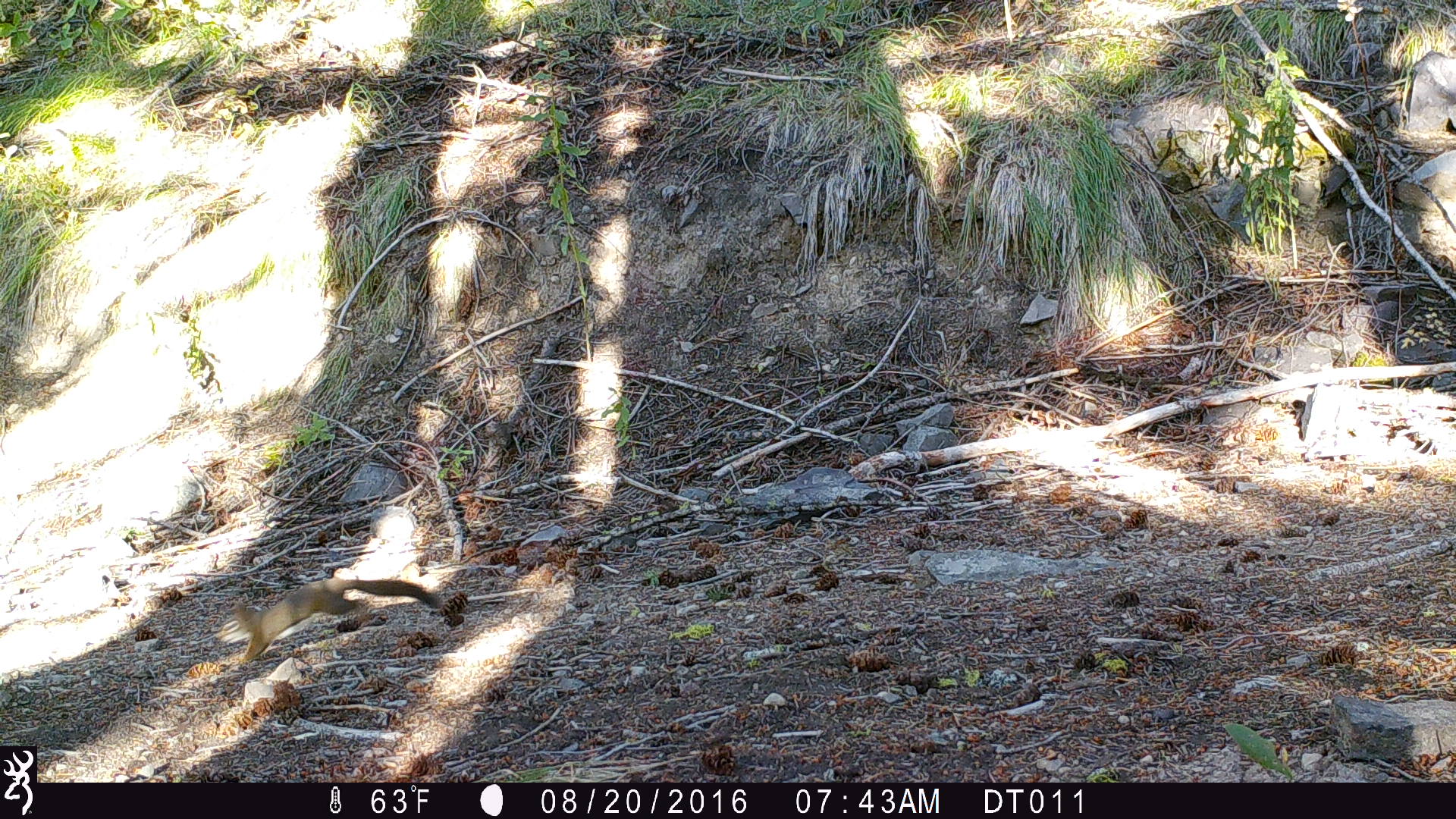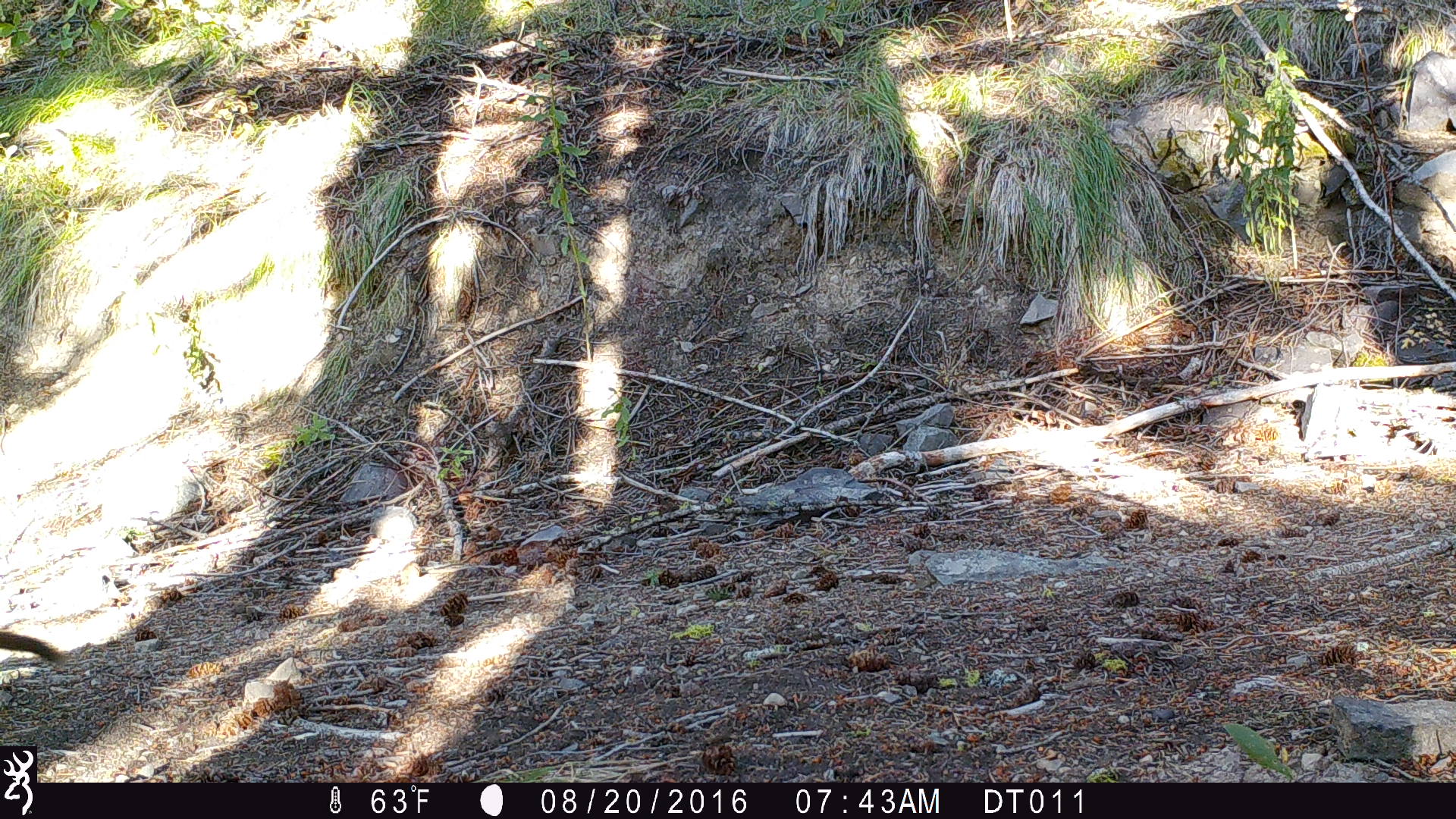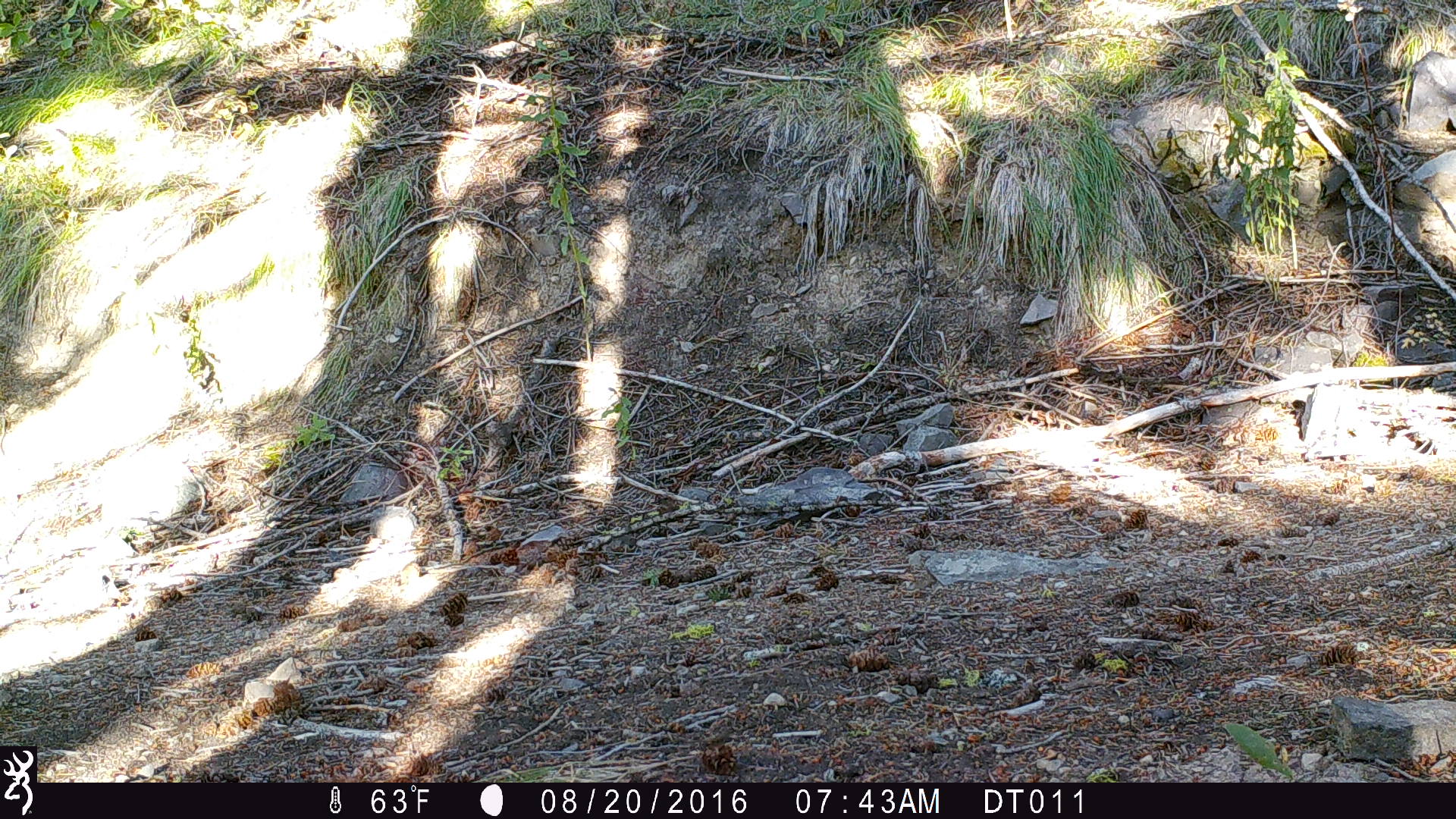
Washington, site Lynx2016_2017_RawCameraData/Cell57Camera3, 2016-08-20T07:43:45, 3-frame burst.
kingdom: Animalia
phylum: Chordata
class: Mammalia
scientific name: Mammalia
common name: small mammal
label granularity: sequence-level